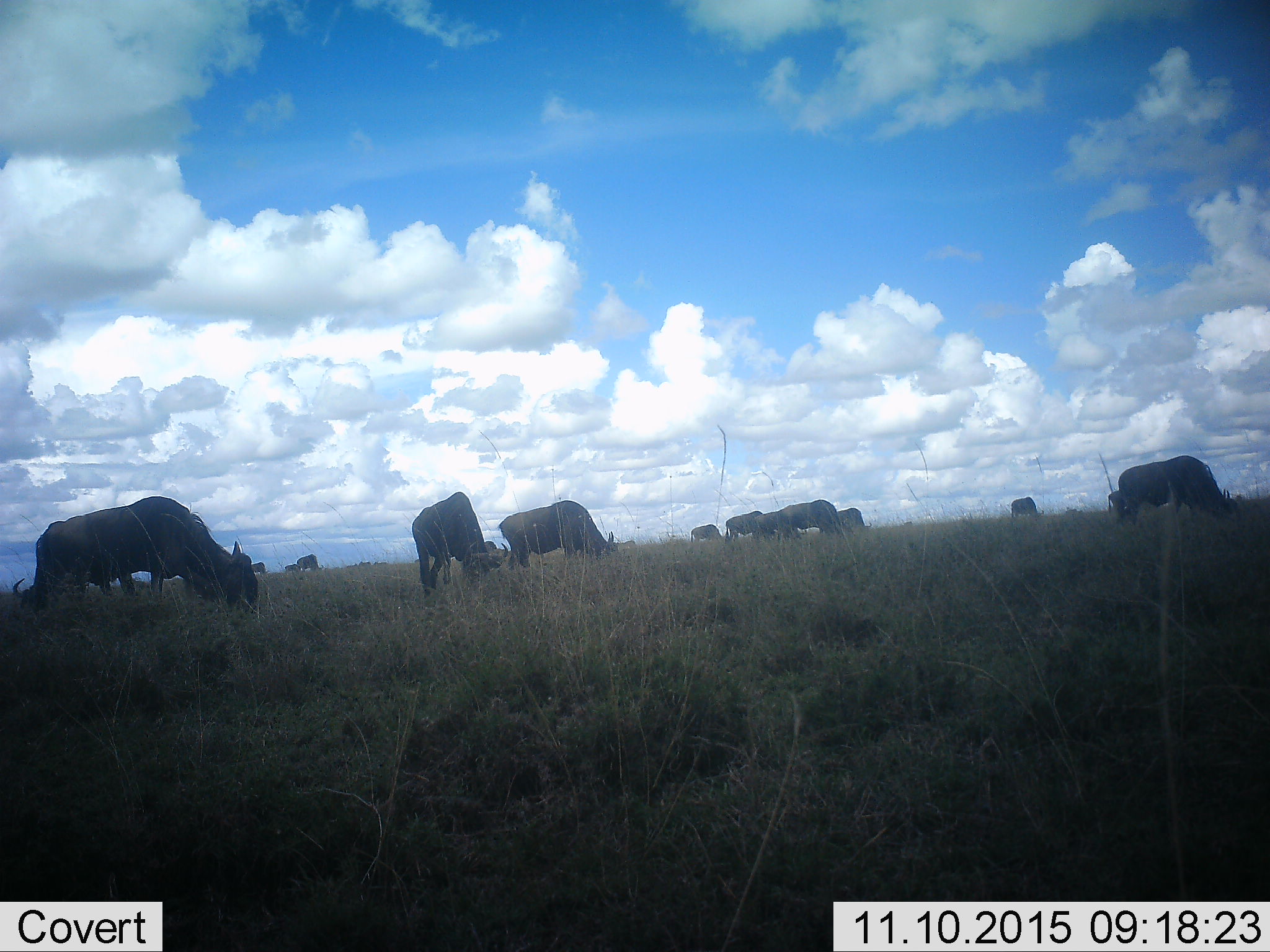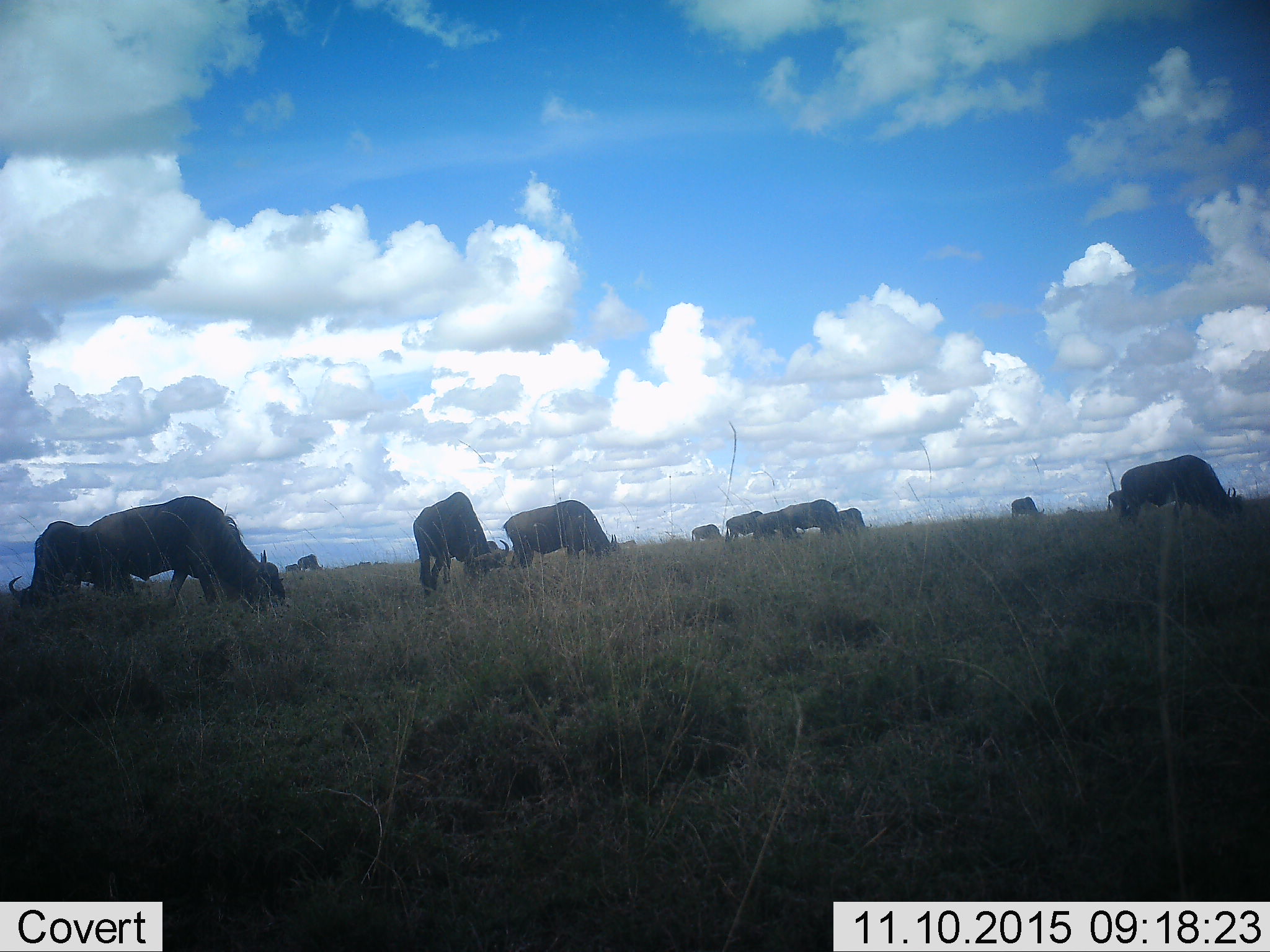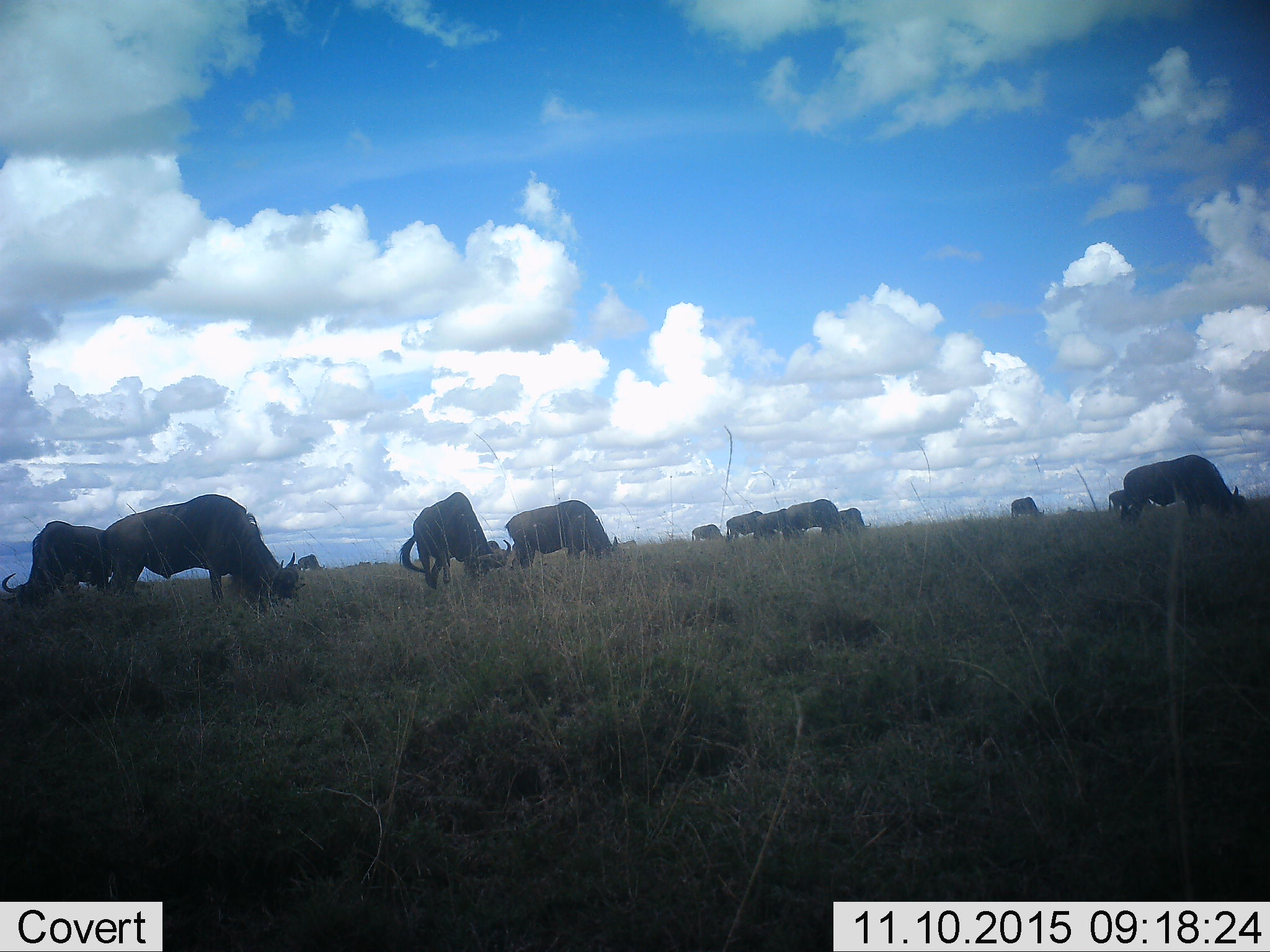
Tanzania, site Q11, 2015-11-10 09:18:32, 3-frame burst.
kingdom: Animalia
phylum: Chordata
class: Mammalia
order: Artiodactyla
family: Bovidae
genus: Connochaetes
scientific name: Connochaetes taurinus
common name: blue wildebeest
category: wildebeest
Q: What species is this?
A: Wildebeest (blue wildebeest) (Connochaetes taurinus).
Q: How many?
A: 11-50.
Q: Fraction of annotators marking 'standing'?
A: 33%.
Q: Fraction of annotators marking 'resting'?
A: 17%.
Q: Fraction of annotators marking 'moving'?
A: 33%.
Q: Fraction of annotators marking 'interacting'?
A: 0%.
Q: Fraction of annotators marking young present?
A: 0%.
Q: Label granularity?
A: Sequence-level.